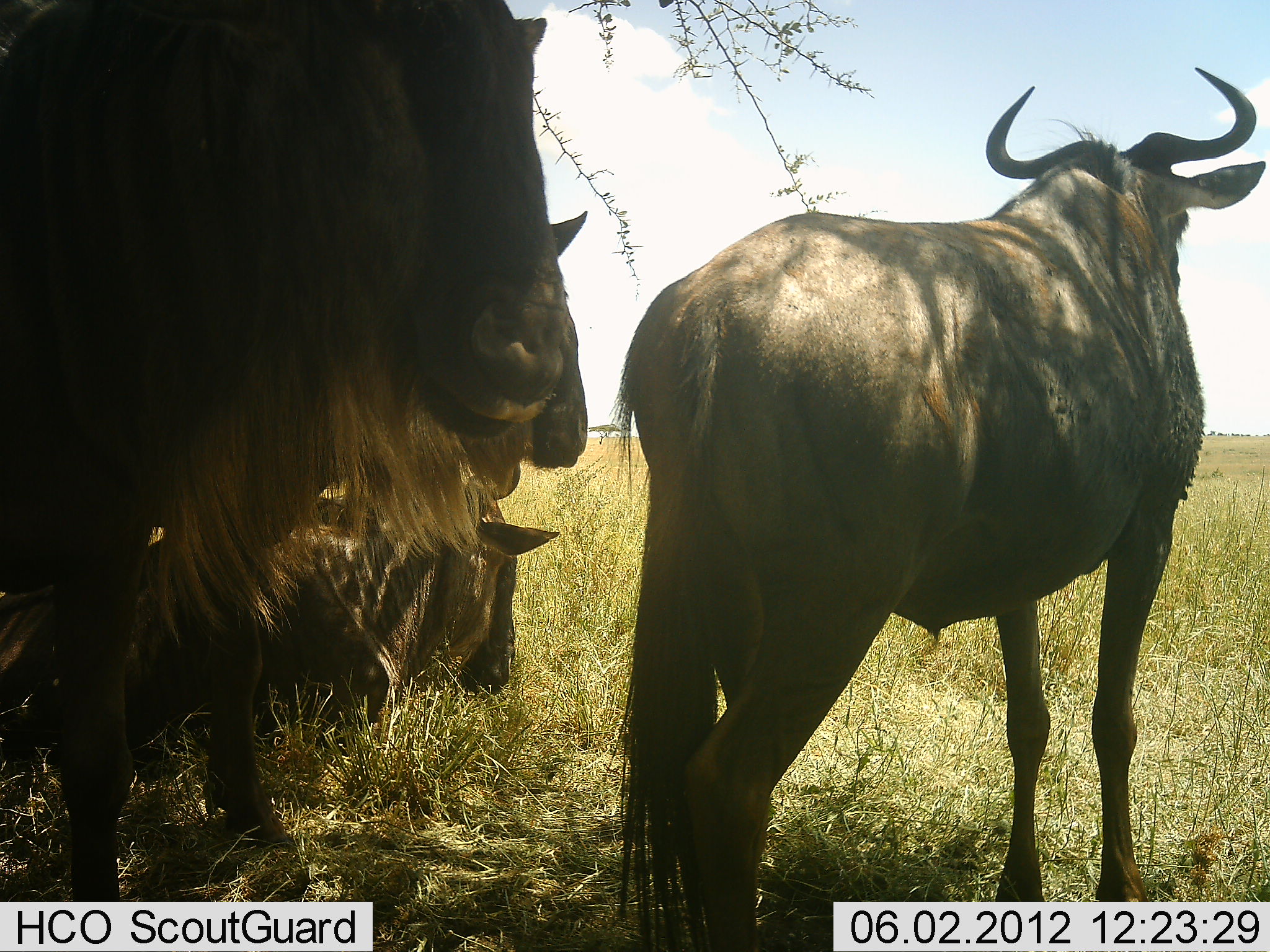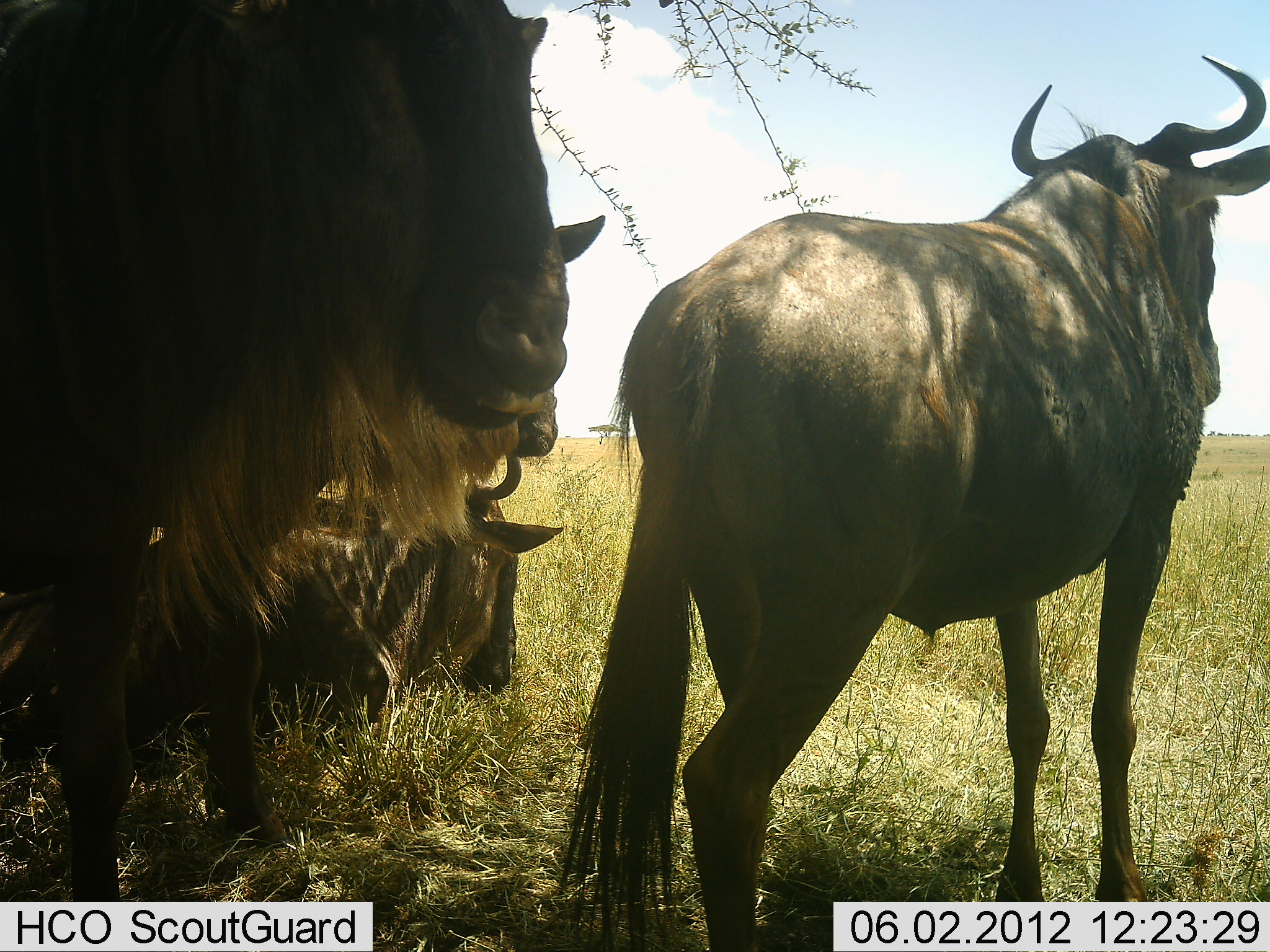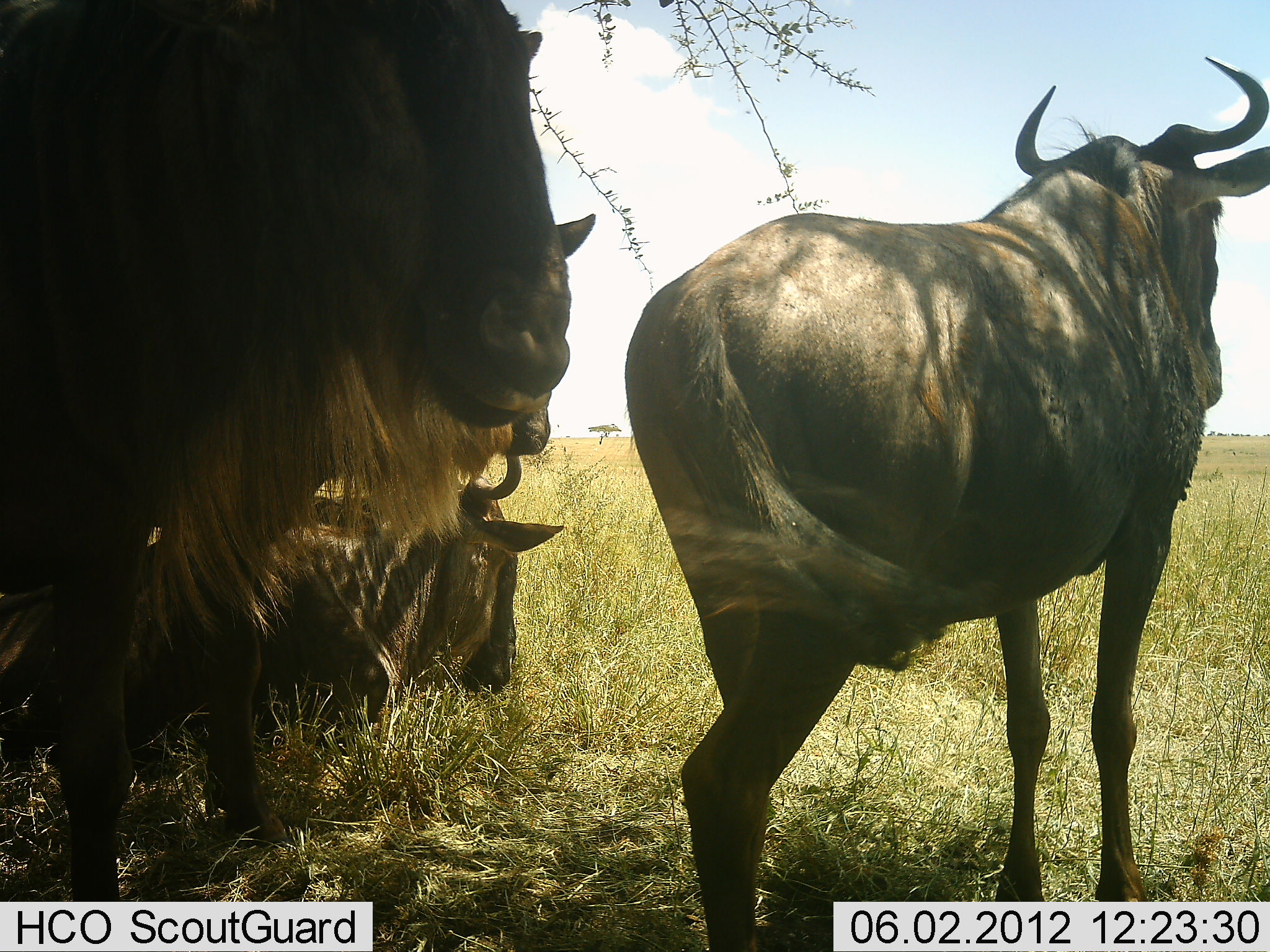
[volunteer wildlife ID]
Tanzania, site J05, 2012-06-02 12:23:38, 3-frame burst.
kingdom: Animalia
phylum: Chordata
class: Mammalia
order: Artiodactyla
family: Bovidae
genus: Connochaetes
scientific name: Connochaetes taurinus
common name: blue wildebeest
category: wildebeest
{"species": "wildebeest (blue wildebeest) (Connochaetes taurinus)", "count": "4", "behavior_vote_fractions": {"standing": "90%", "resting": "100%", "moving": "0%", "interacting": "0%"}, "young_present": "0%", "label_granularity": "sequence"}